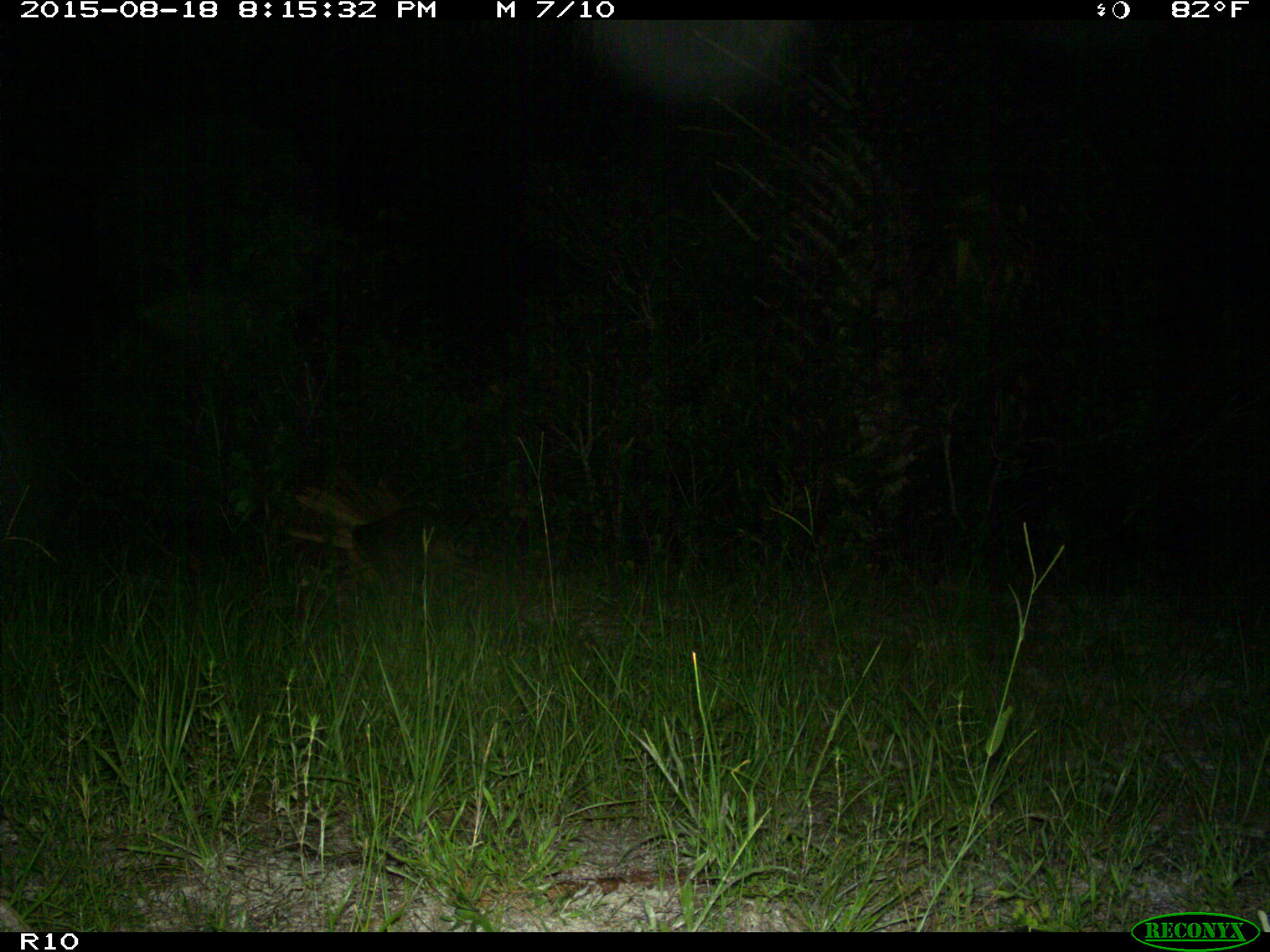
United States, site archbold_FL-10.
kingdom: Animalia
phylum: Chordata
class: Mammalia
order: Carnivora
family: Procyonidae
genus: Procyon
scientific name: Procyon lotor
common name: common raccoon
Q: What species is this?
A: Procyon lotor (common raccoon).